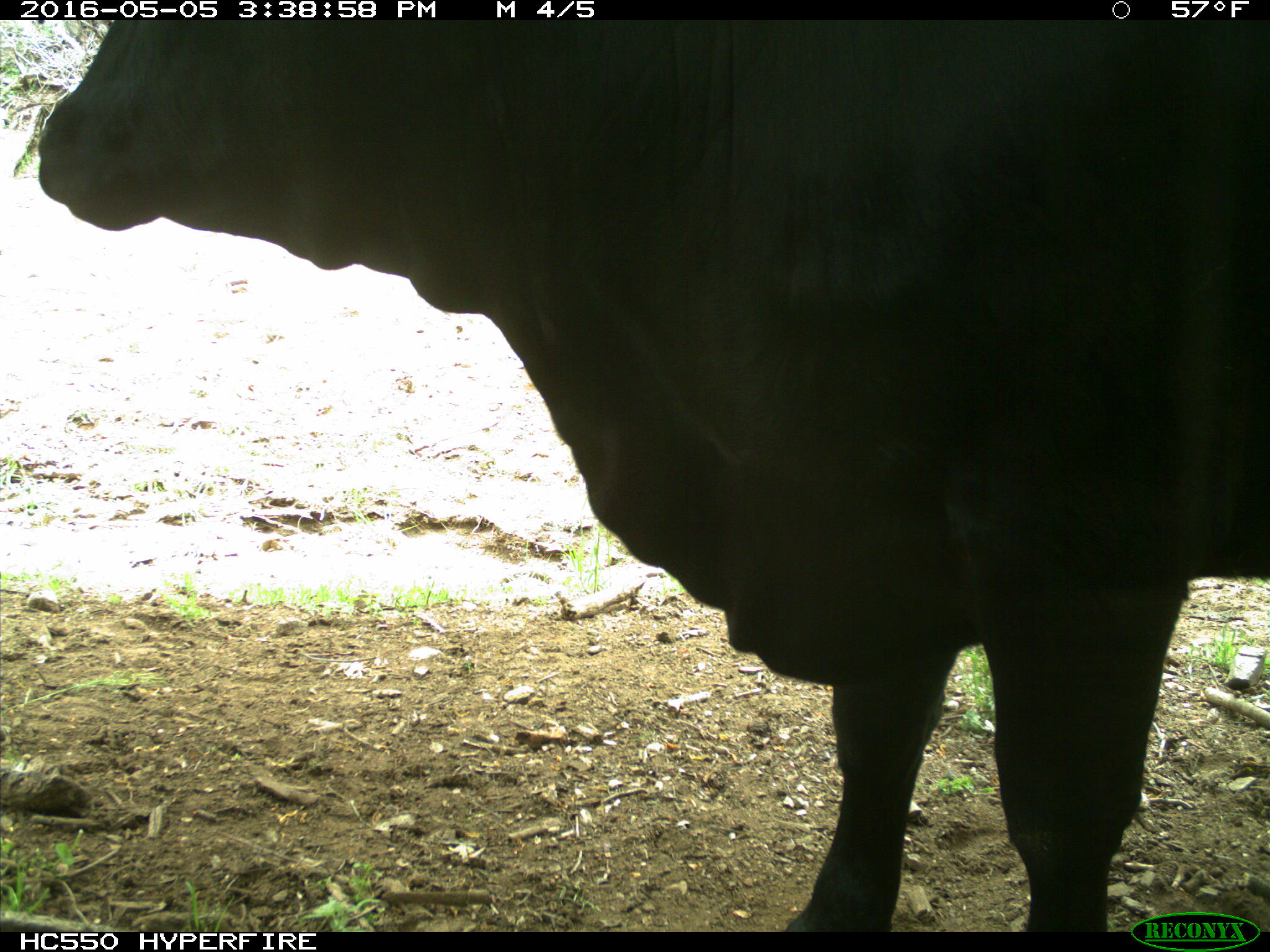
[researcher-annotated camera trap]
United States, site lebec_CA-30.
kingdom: Animalia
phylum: Chordata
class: Mammalia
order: Artiodactyla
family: Bovidae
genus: Bos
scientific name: Bos taurus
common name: domestic cow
Bos taurus (domestic cow).